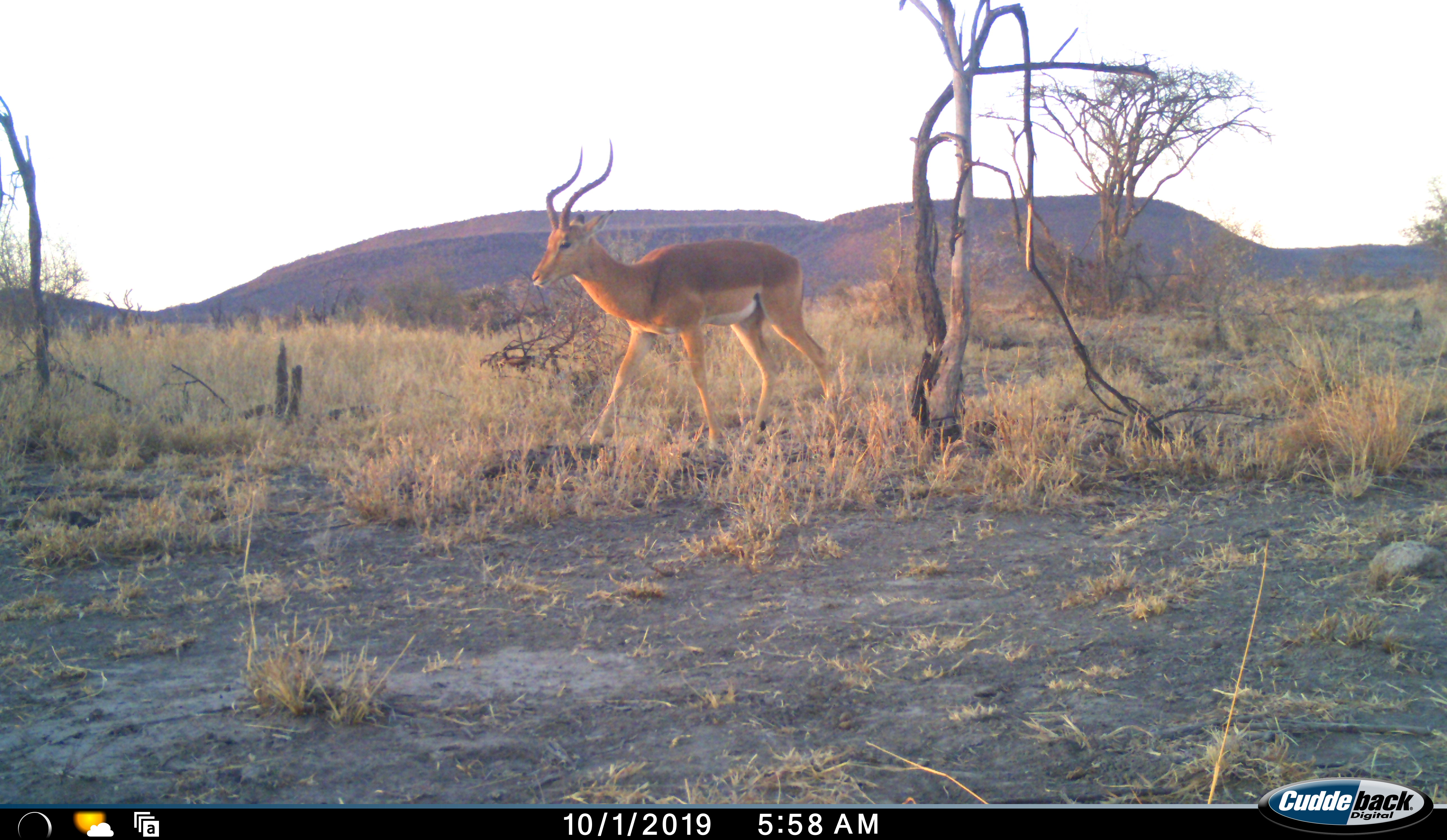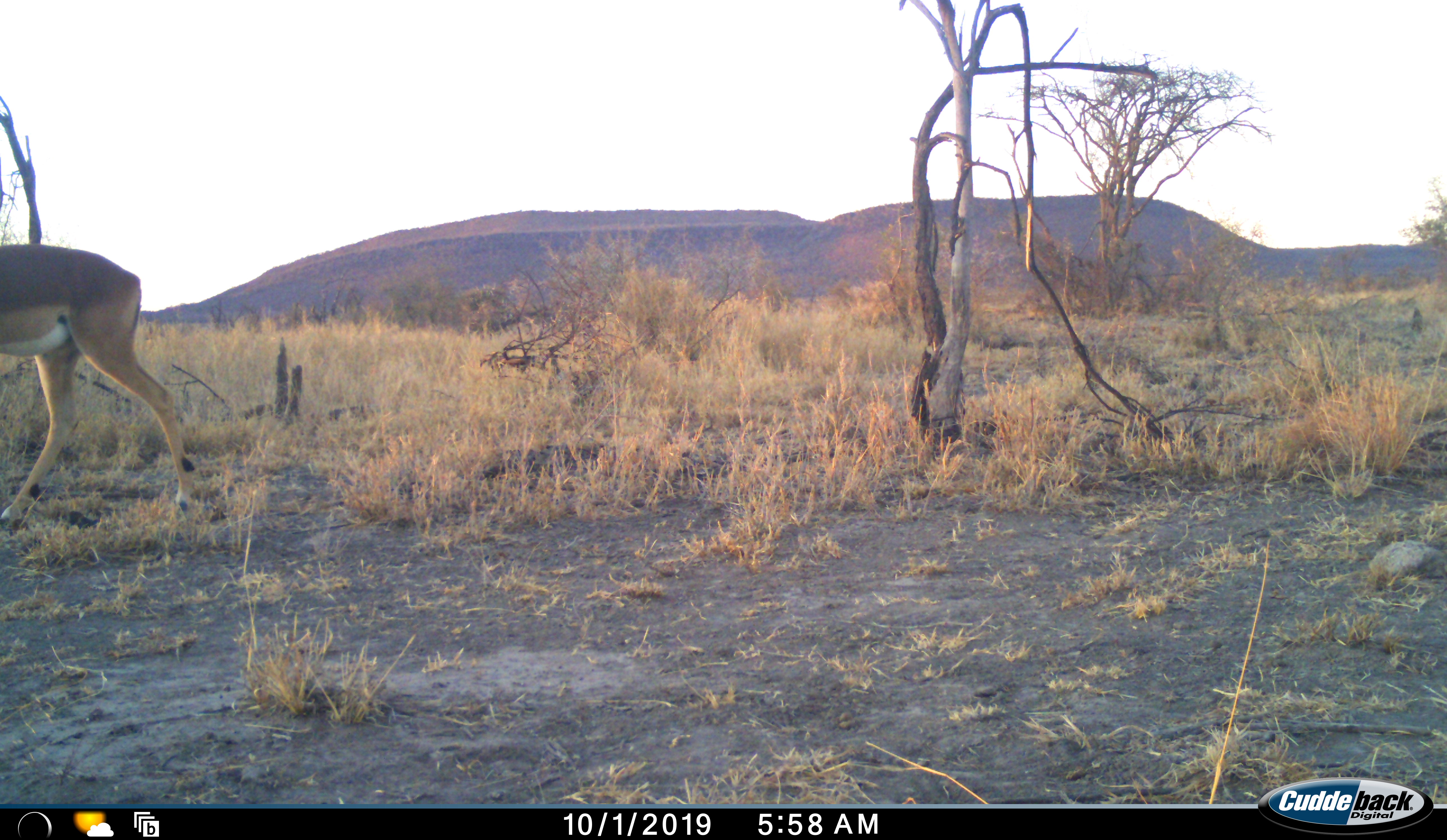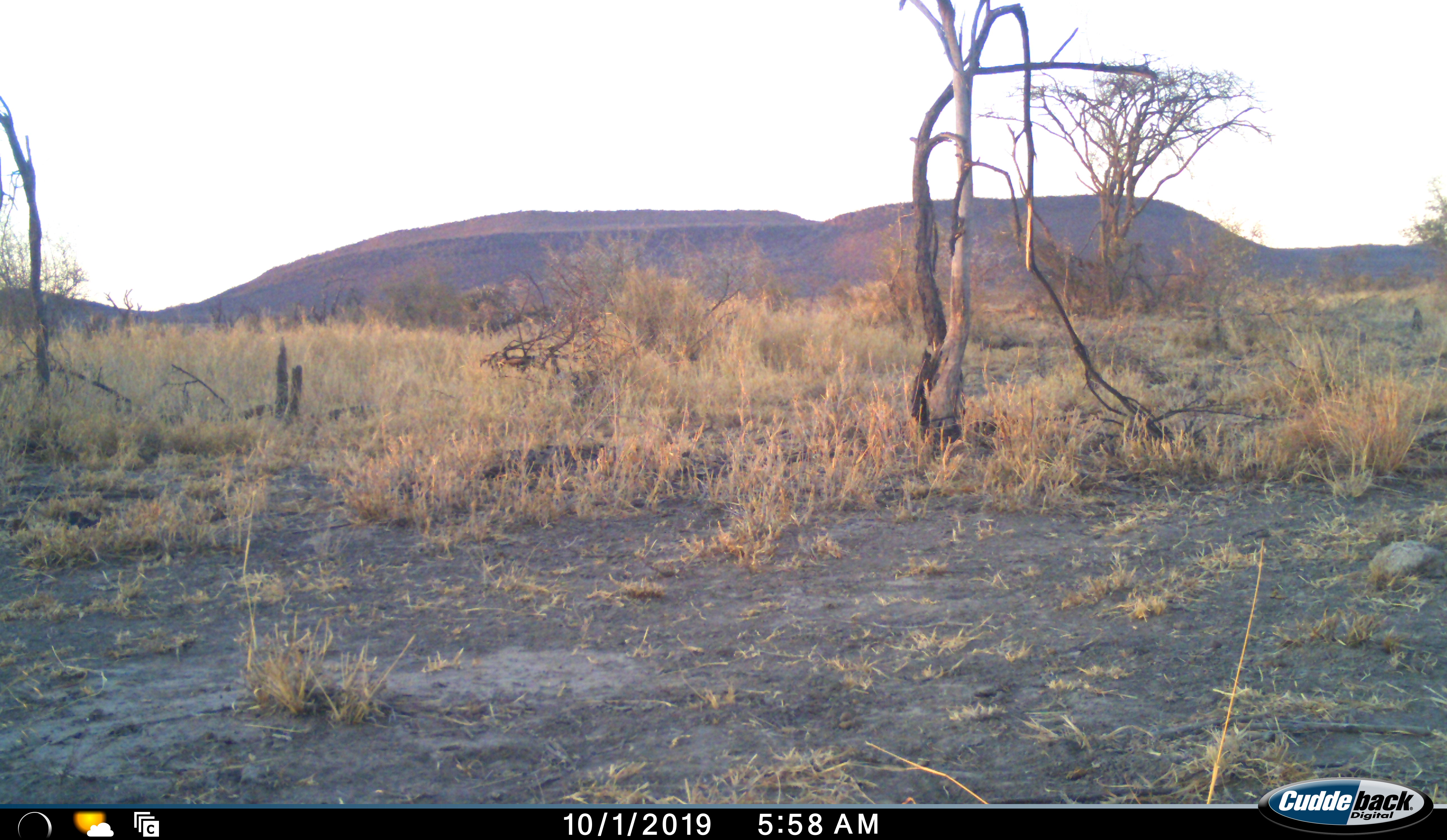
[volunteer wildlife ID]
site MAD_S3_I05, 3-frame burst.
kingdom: Animalia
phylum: Chordata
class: Mammalia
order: Artiodactyla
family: Bovidae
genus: Aepyceros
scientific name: Aepyceros melampus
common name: impala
Impala (Aepyceros melampus), count 1. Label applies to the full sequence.